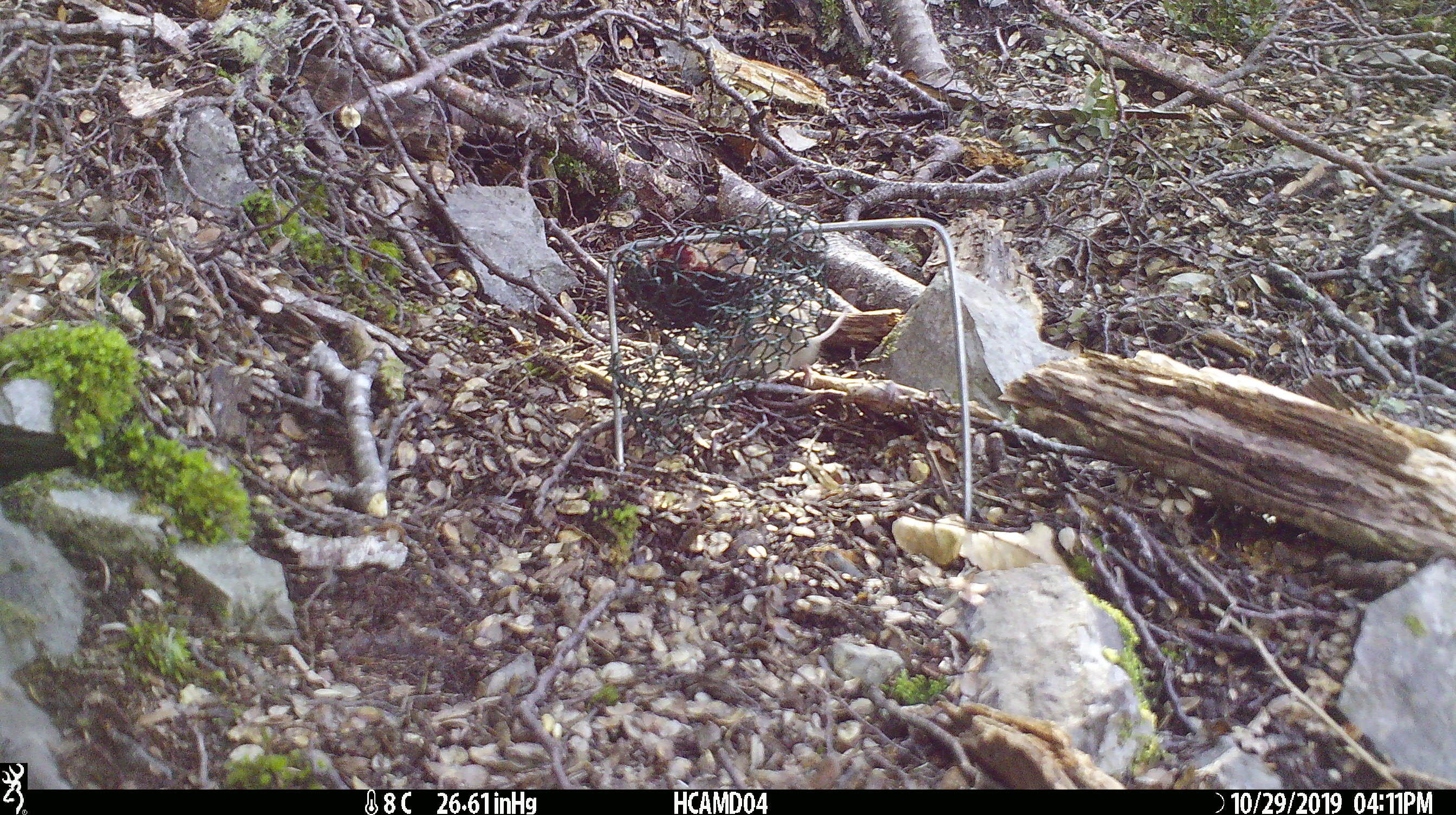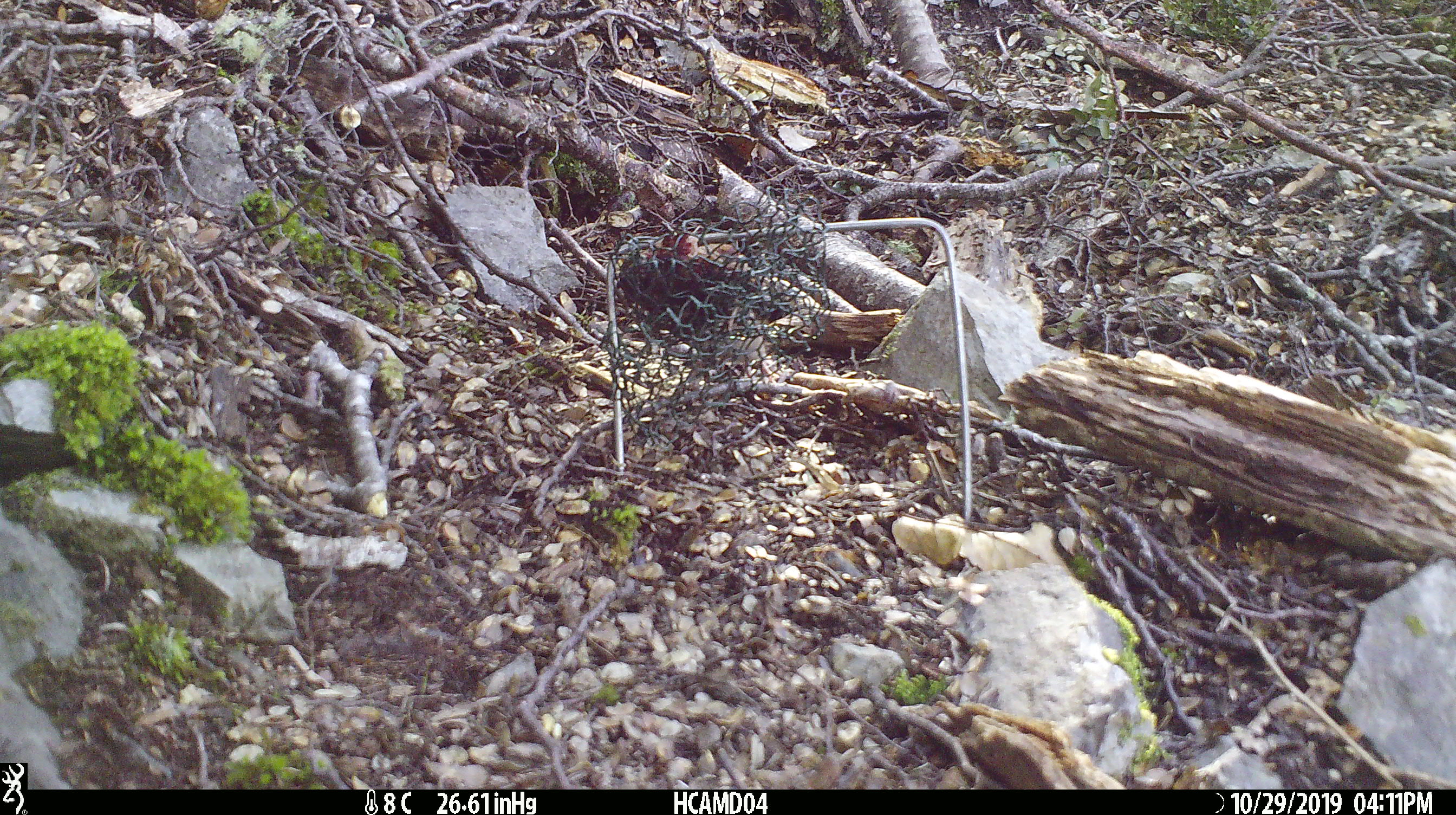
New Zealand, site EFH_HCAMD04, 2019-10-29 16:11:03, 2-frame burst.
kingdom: Animalia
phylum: Chordata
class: Mammalia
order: Rodentia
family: Muridae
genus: Mus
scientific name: Mus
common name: mouse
Mouse (Mus).